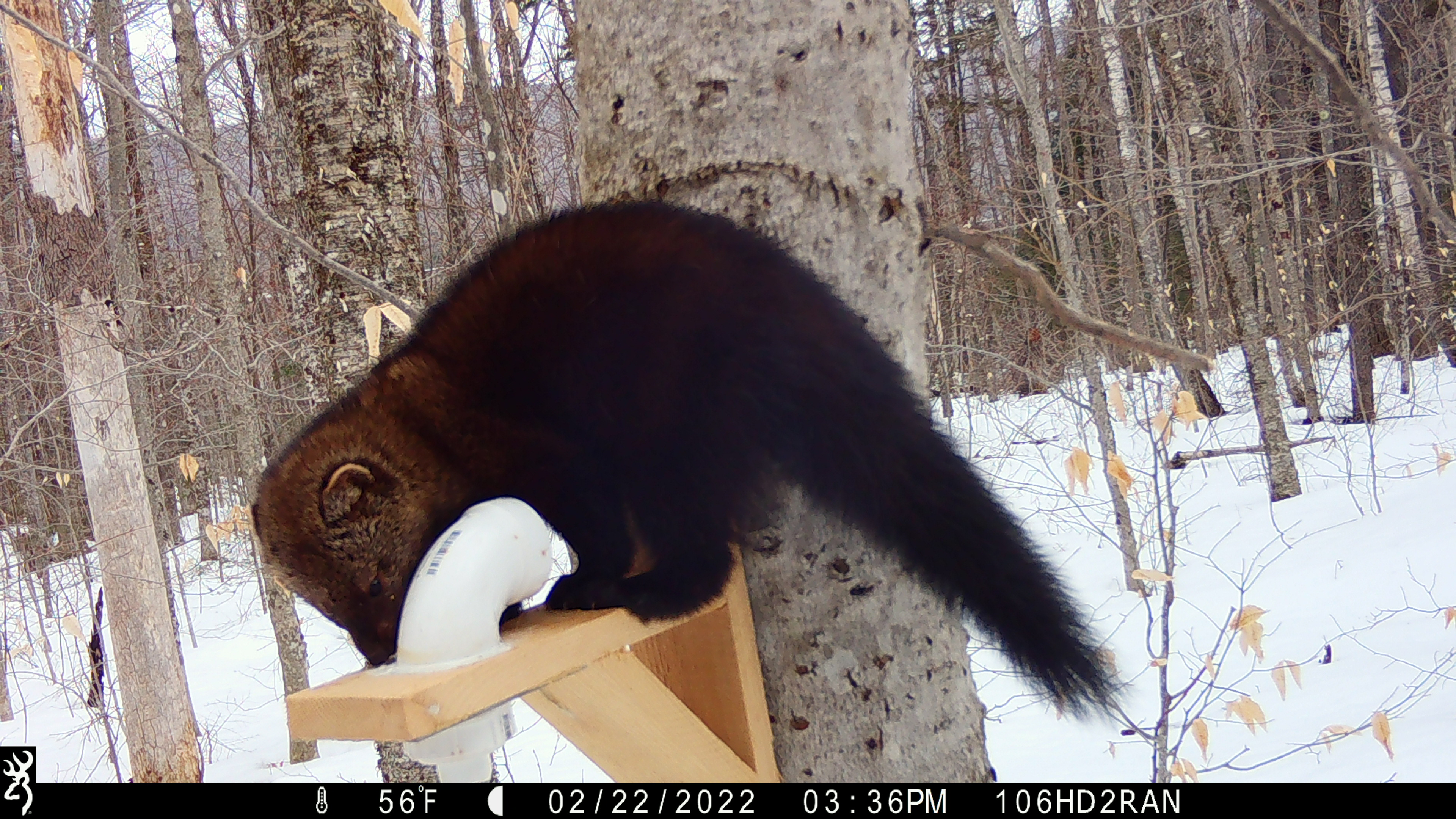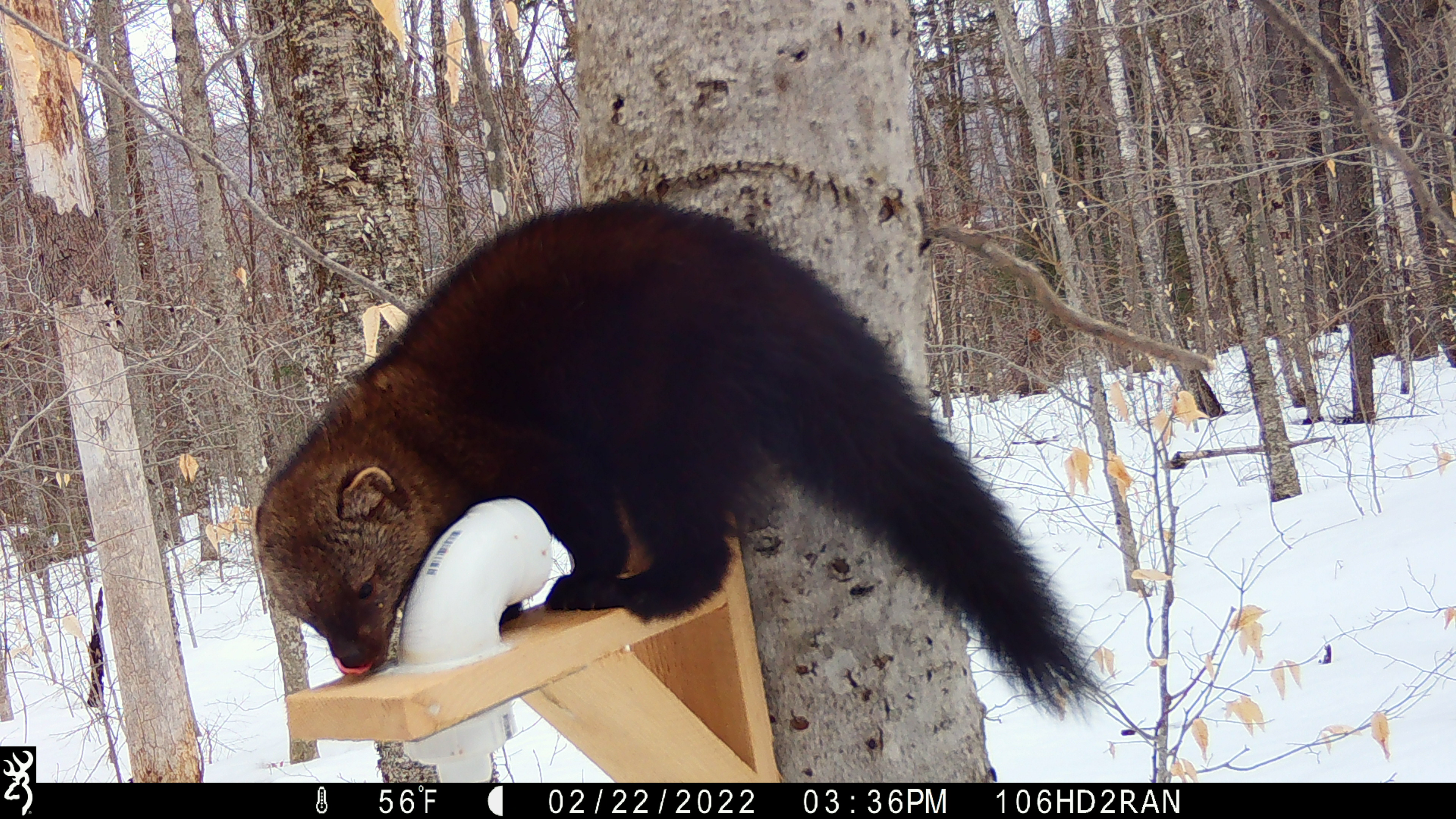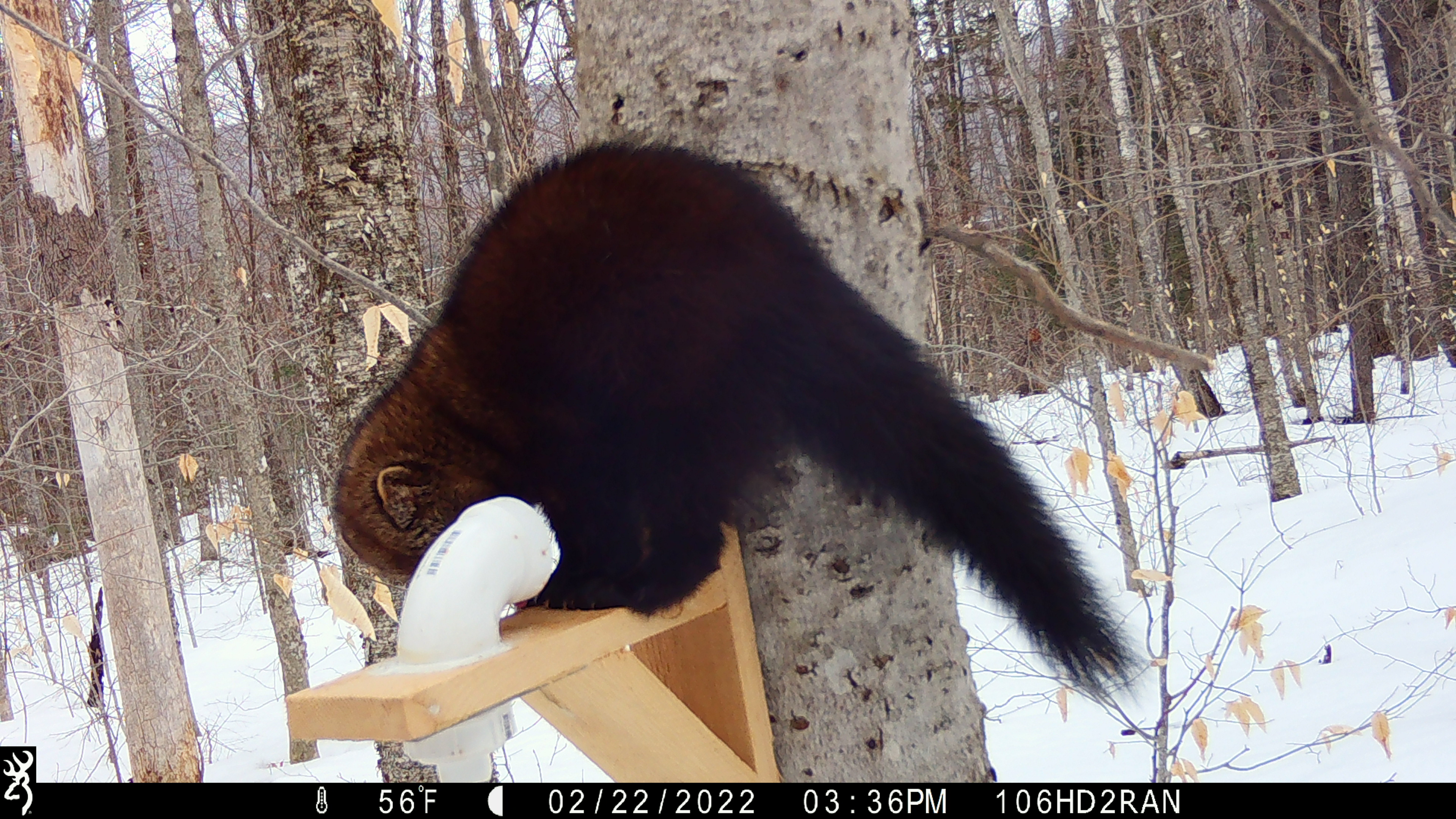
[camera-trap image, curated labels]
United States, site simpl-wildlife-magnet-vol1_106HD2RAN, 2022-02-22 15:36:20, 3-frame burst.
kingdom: Animalia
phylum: Chordata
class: Mammalia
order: Carnivora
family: Mustelidae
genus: Pekania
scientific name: Pekania pennanti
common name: fisher